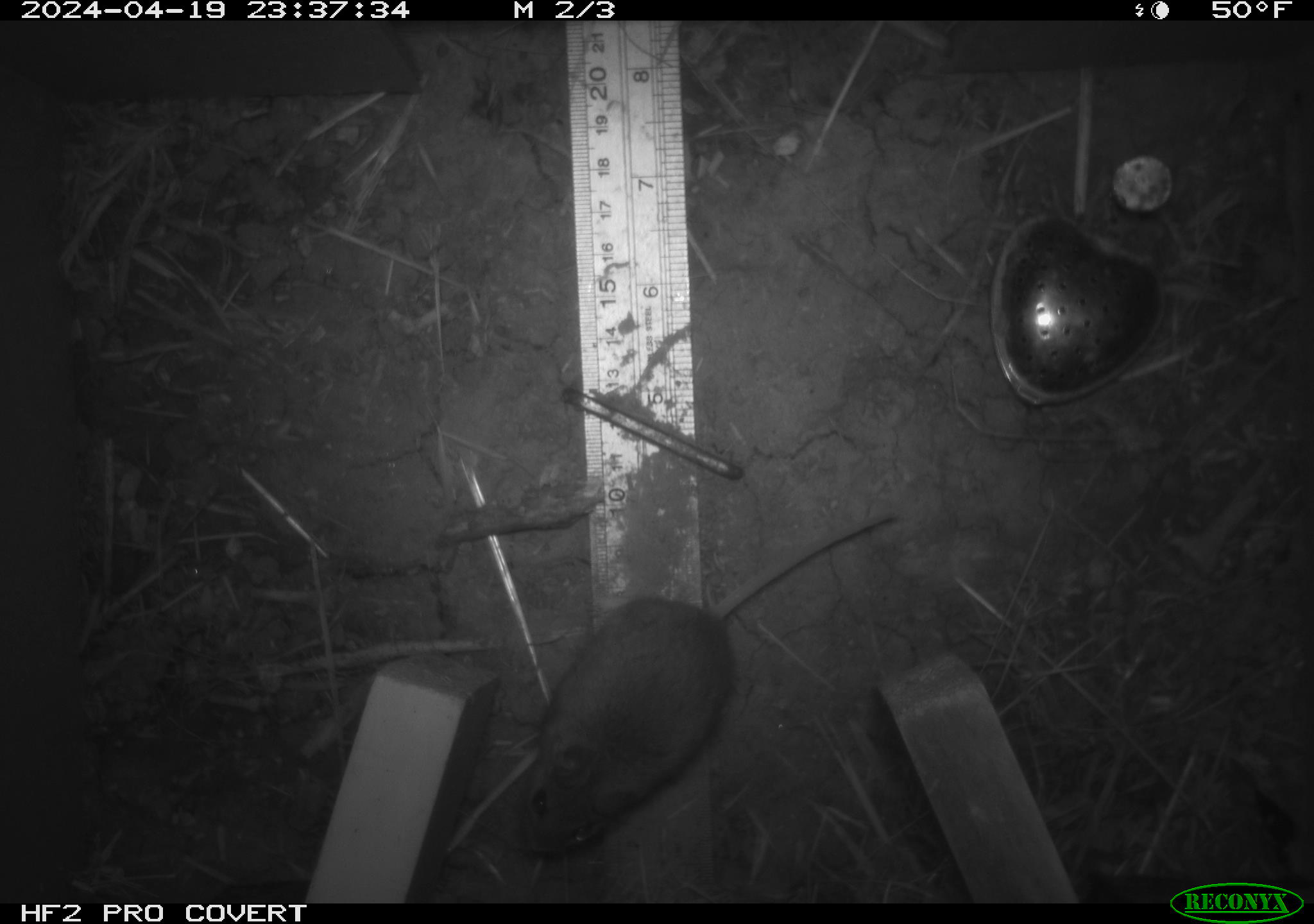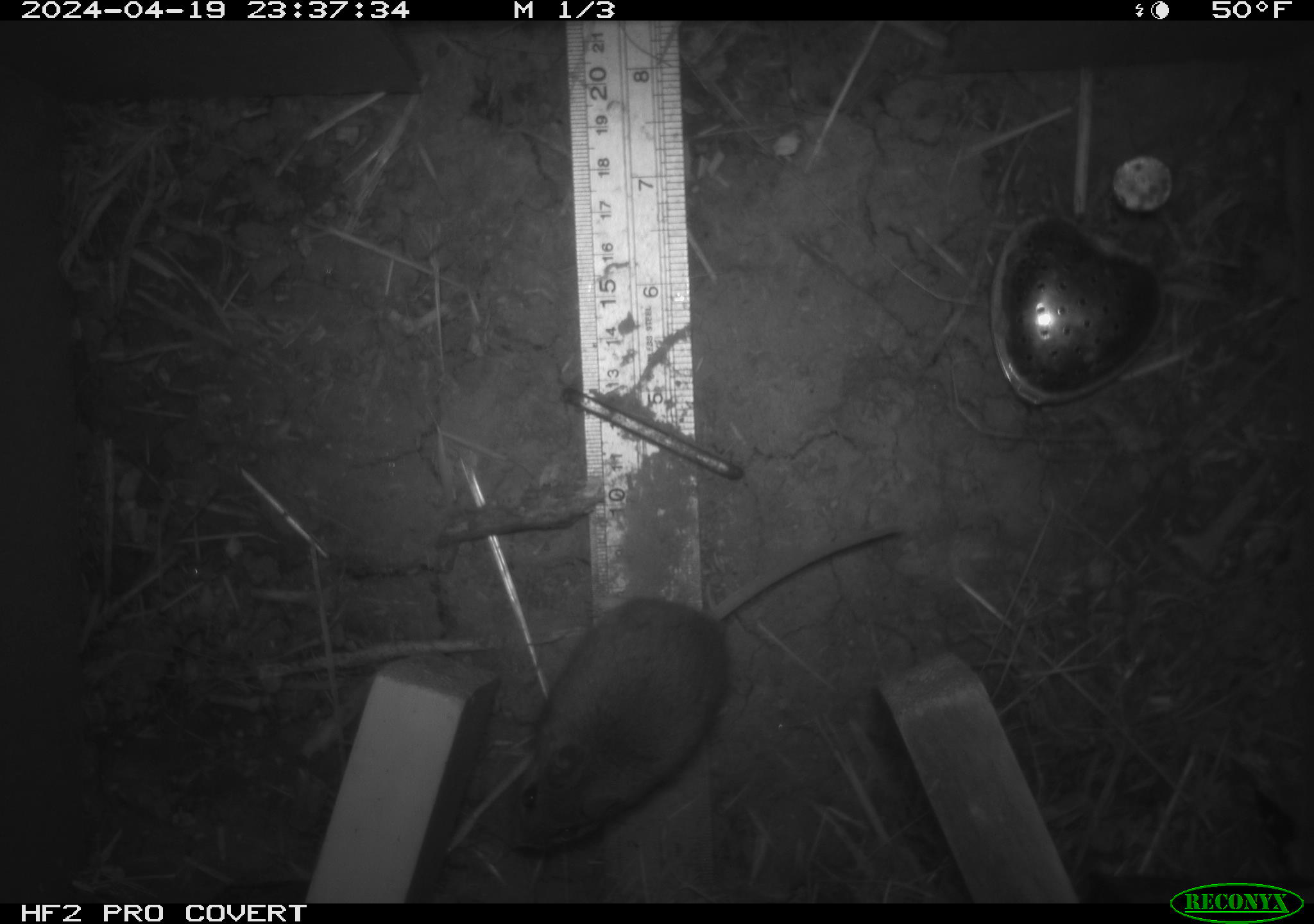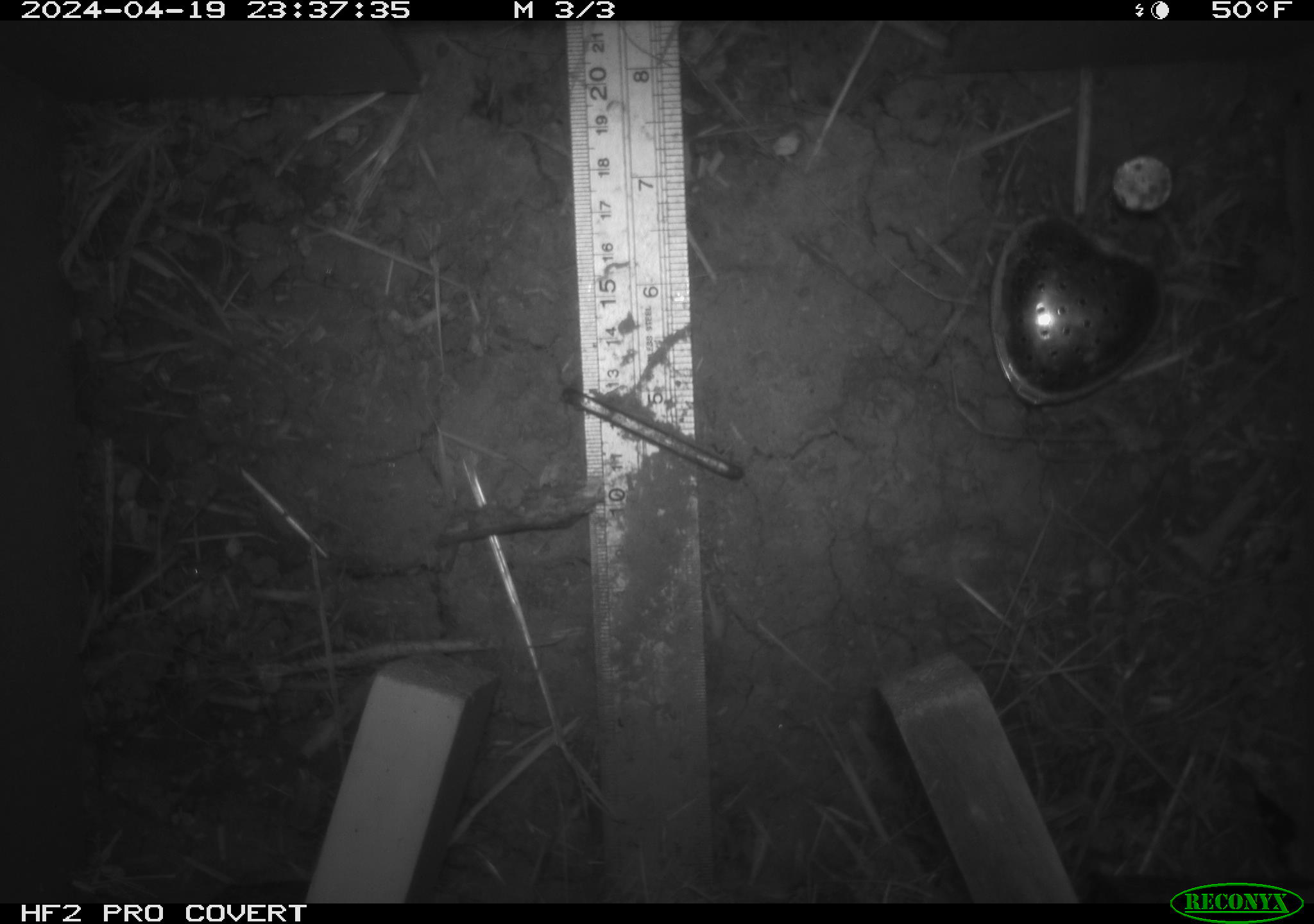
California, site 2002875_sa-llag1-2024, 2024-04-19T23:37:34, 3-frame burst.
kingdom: Animalia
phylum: Chordata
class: Mammalia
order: Rodentia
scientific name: Rodentia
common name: mouse species